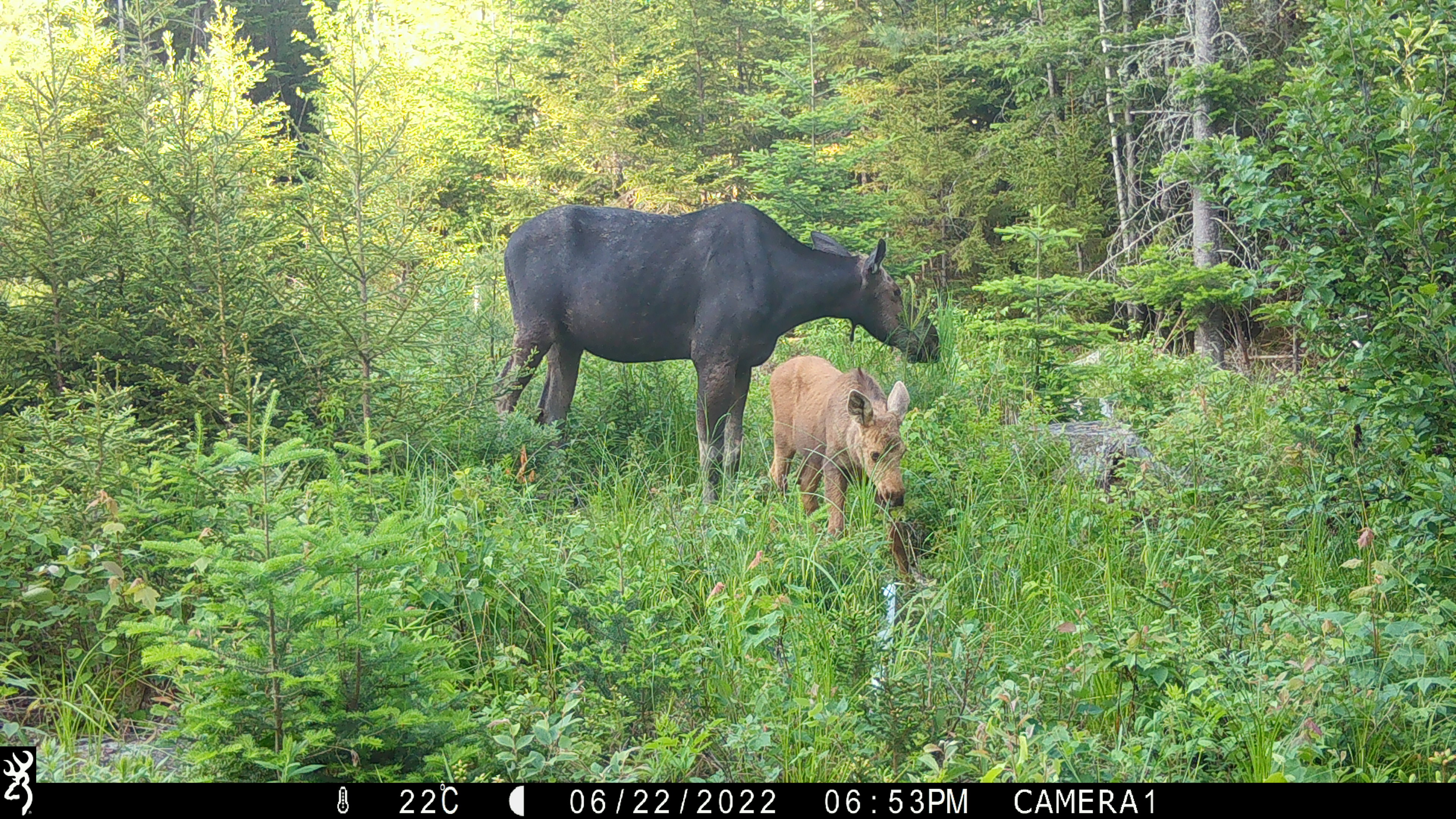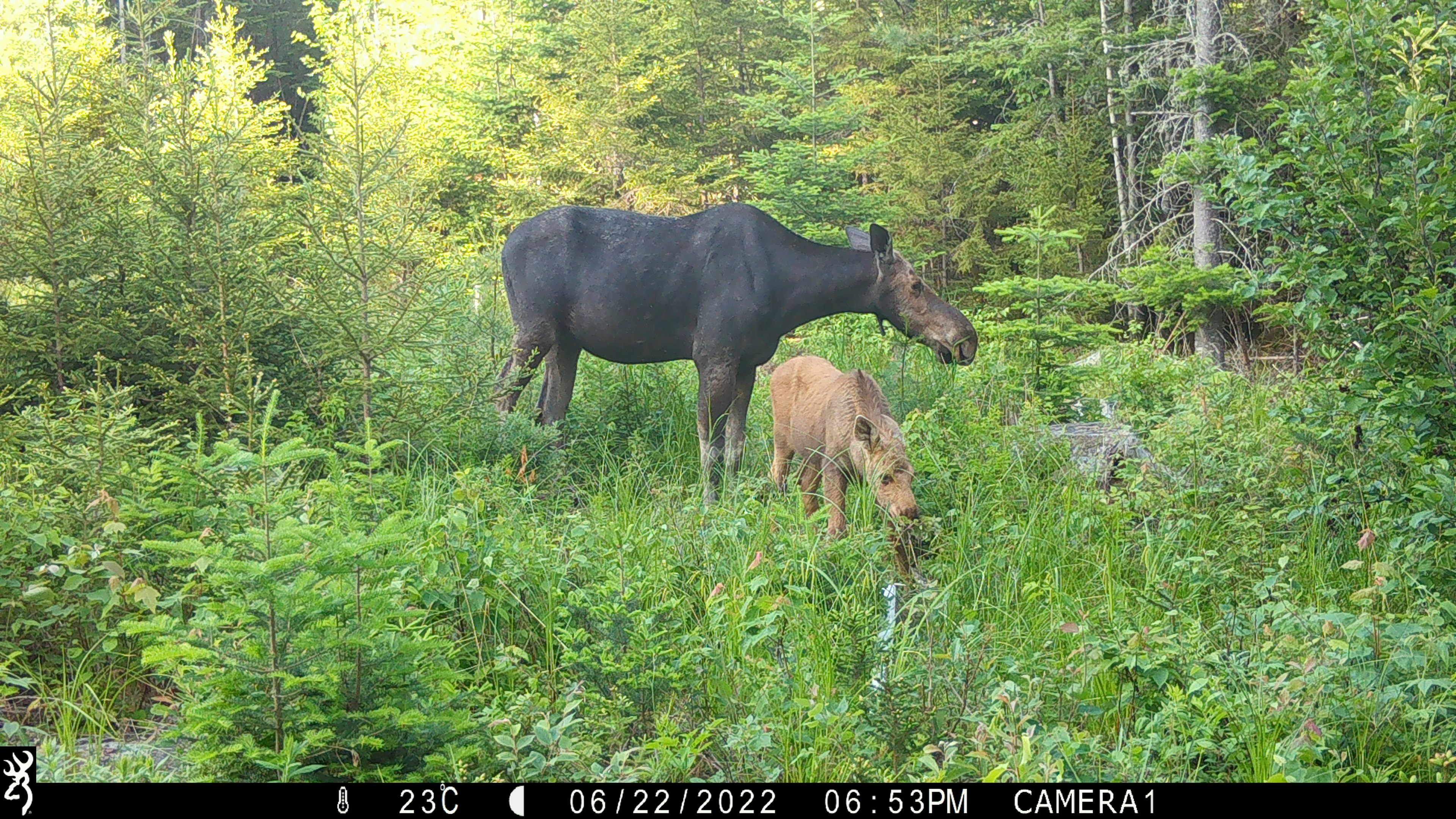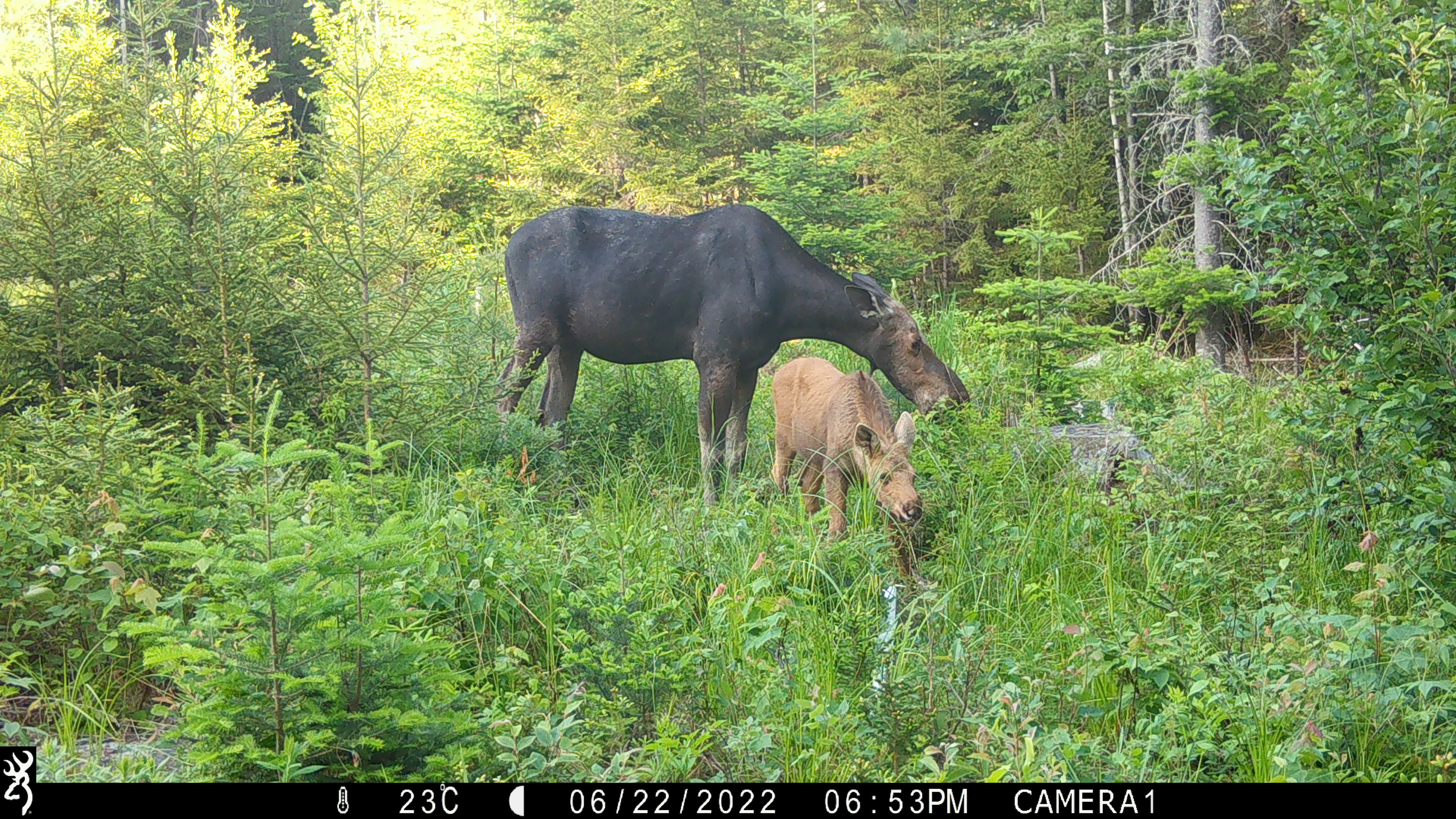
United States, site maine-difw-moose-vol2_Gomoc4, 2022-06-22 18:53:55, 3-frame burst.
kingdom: Animalia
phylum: Chordata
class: Mammalia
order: Artiodactyla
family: Cervidae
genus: Alces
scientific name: Alces alces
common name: moose